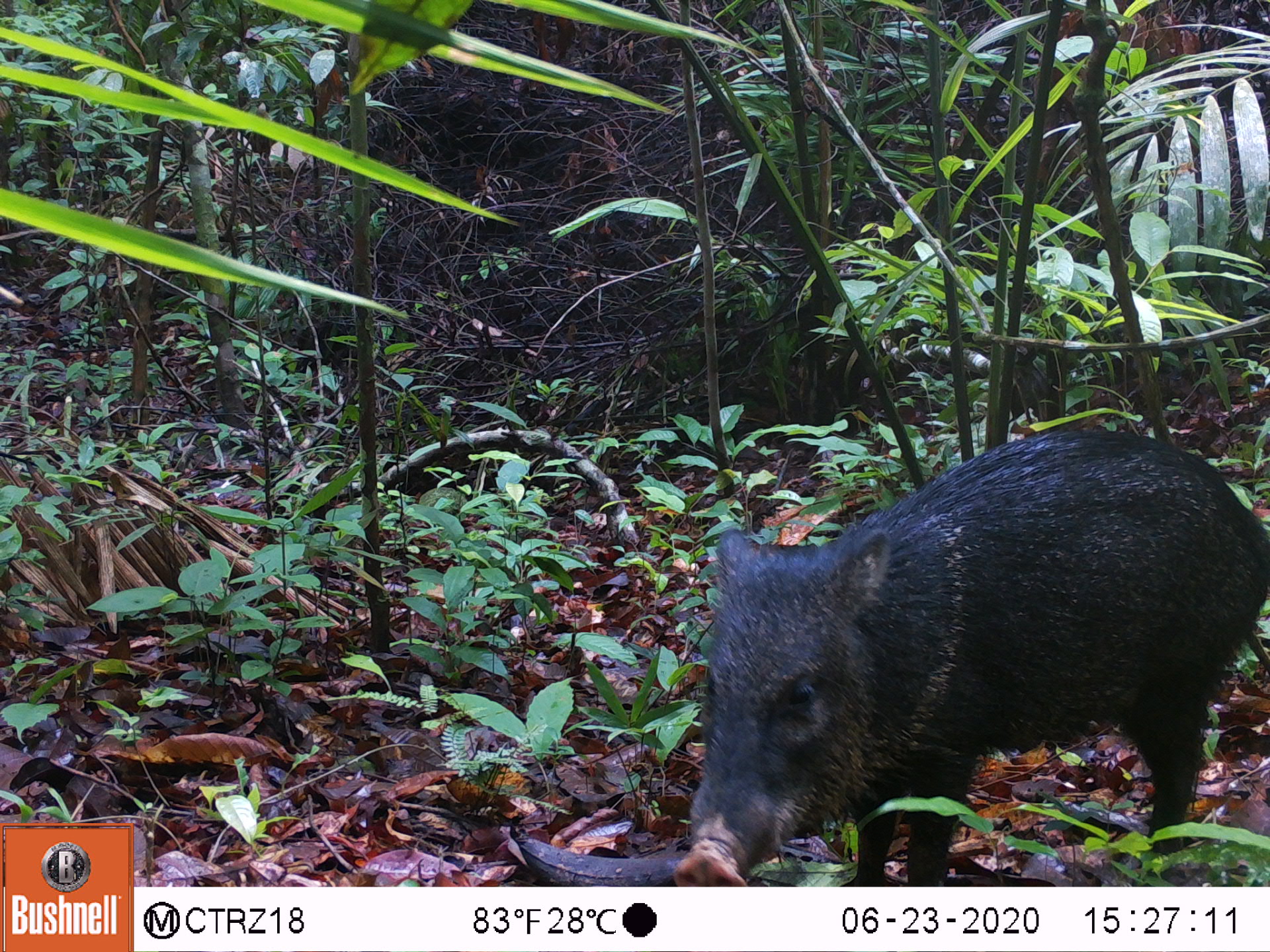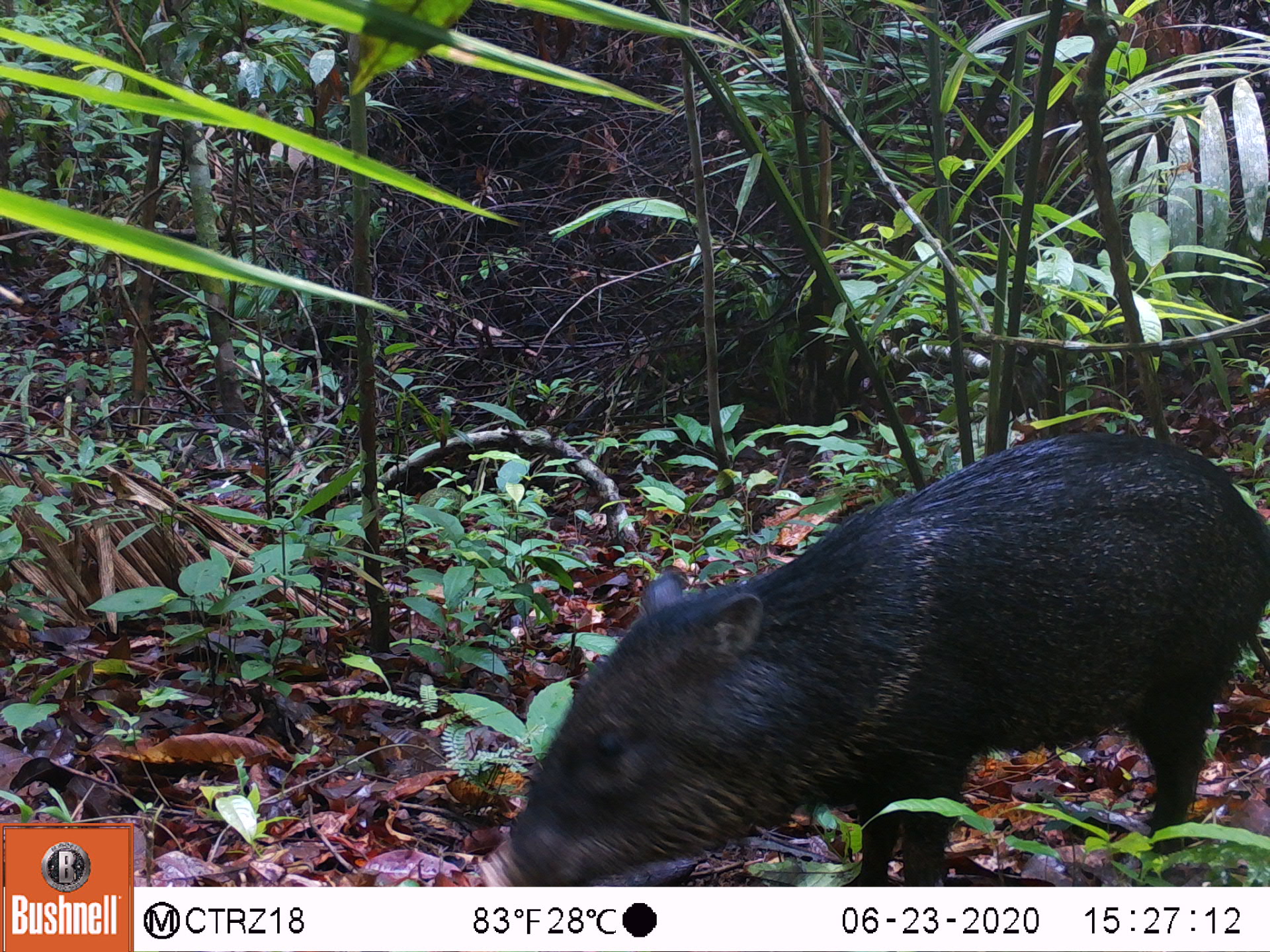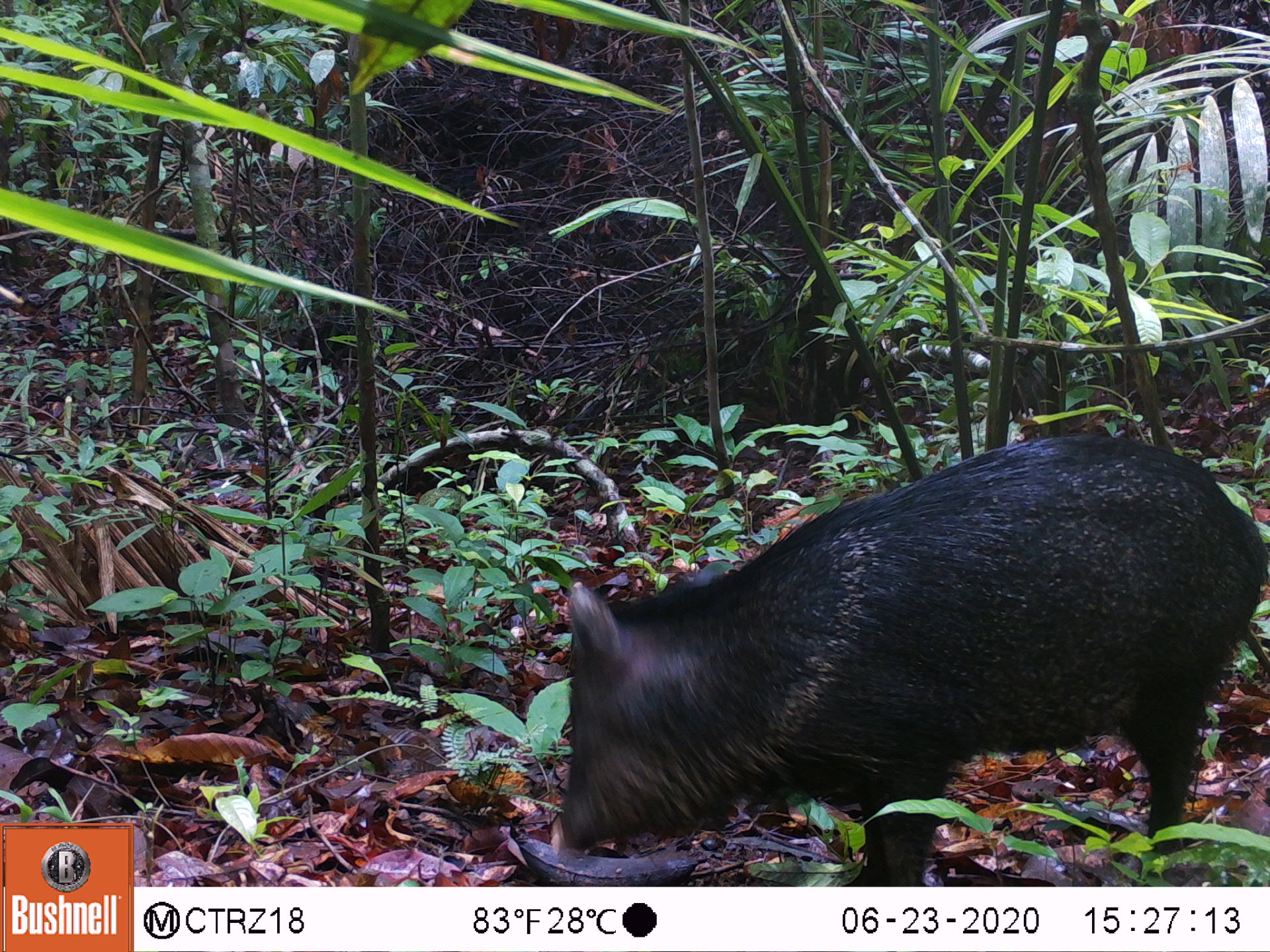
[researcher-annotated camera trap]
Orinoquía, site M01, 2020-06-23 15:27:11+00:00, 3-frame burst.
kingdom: Animalia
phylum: Chordata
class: Mammalia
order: Artiodactyla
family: Tayassuidae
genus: Pecari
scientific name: Pecari tajacu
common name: collared peccary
Collared peccary (Pecari tajacu).